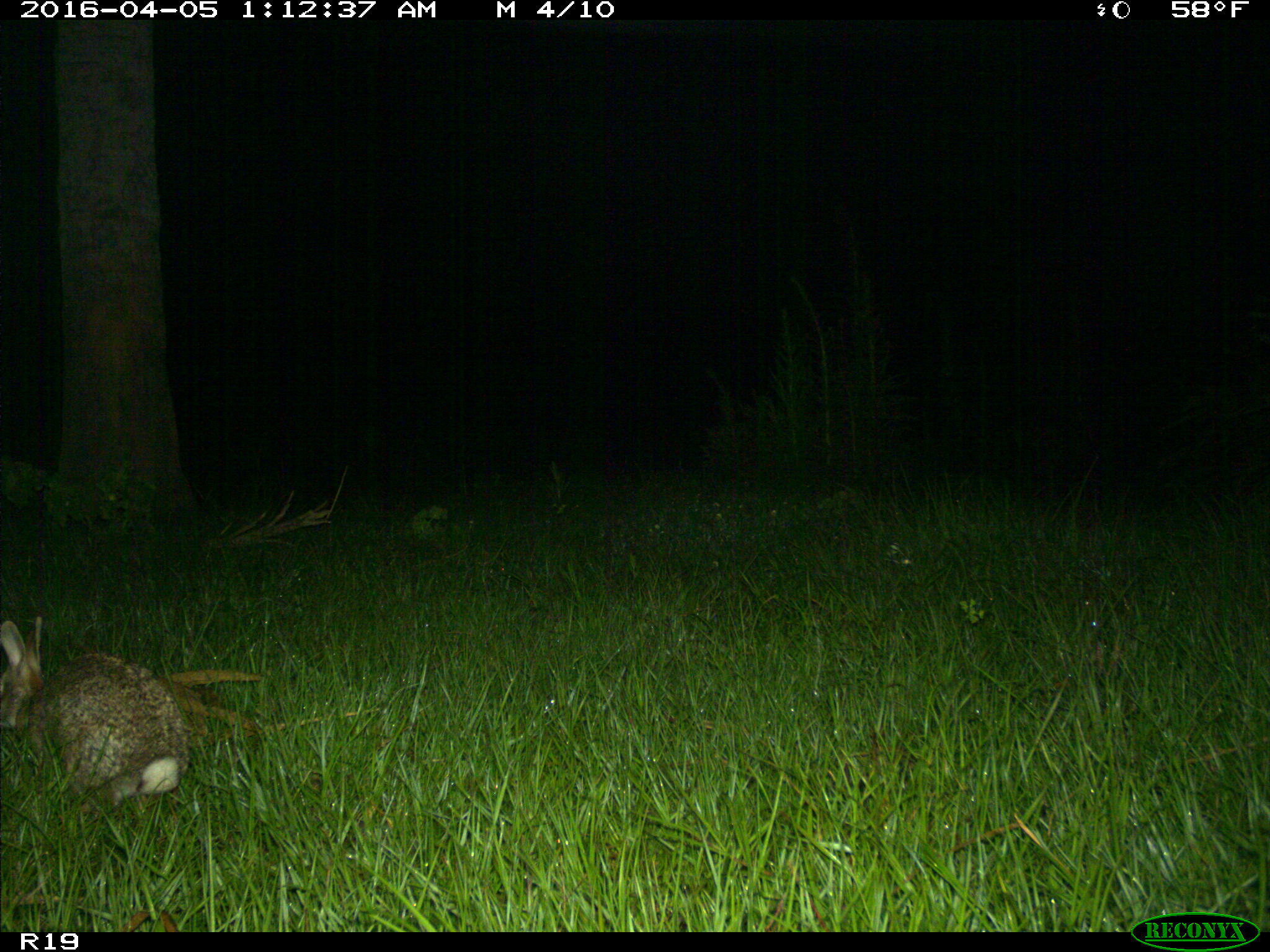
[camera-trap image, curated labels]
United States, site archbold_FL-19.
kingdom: Animalia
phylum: Chordata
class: Mammalia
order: Lagomorpha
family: Leporidae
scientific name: Leporidae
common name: rabbits and hares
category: unidentified rabbit